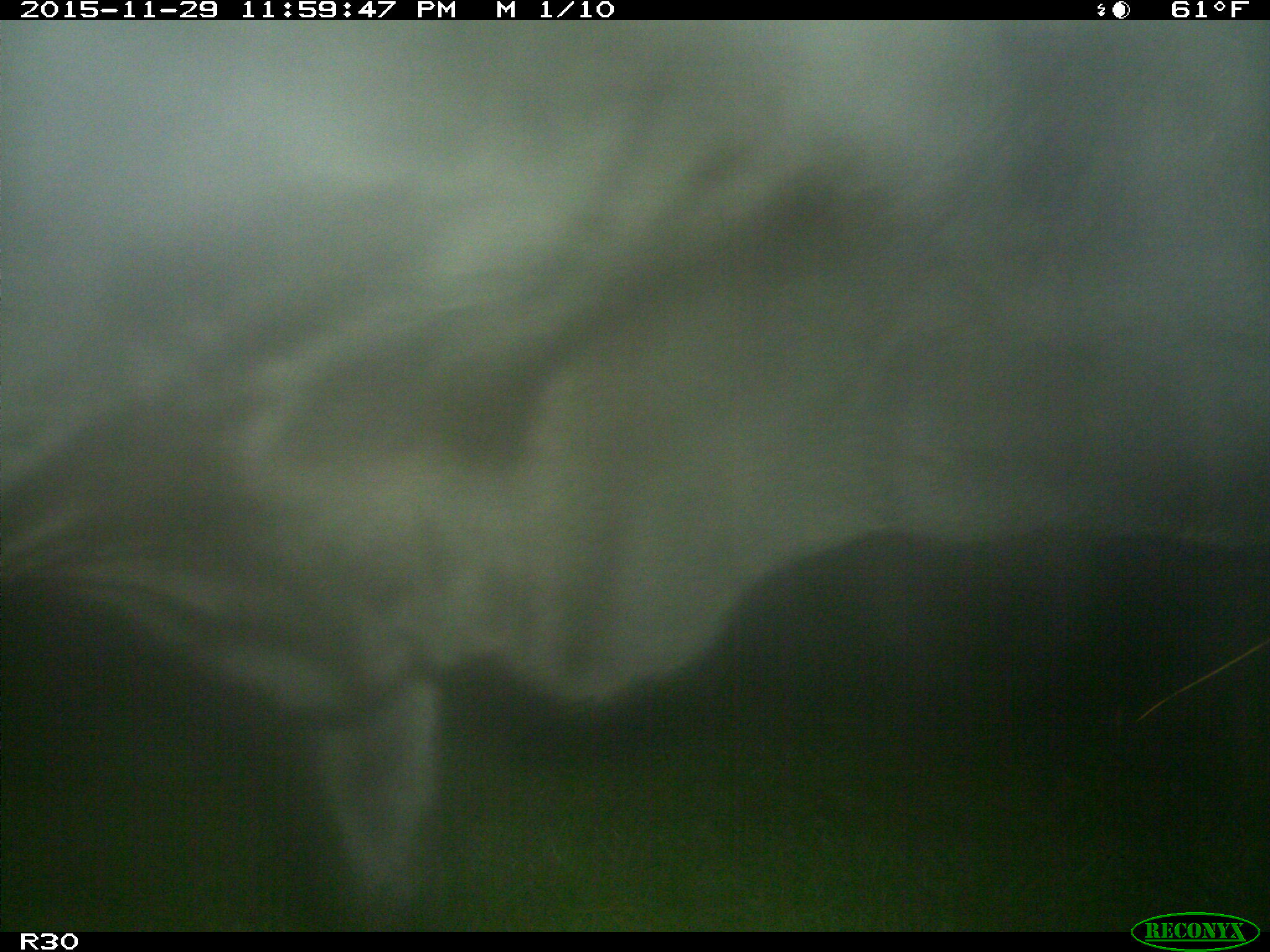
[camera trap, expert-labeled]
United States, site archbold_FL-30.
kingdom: Animalia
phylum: Chordata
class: Mammalia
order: Artiodactyla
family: Bovidae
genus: Bos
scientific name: Bos taurus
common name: domestic cow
Bos taurus (domestic cow).